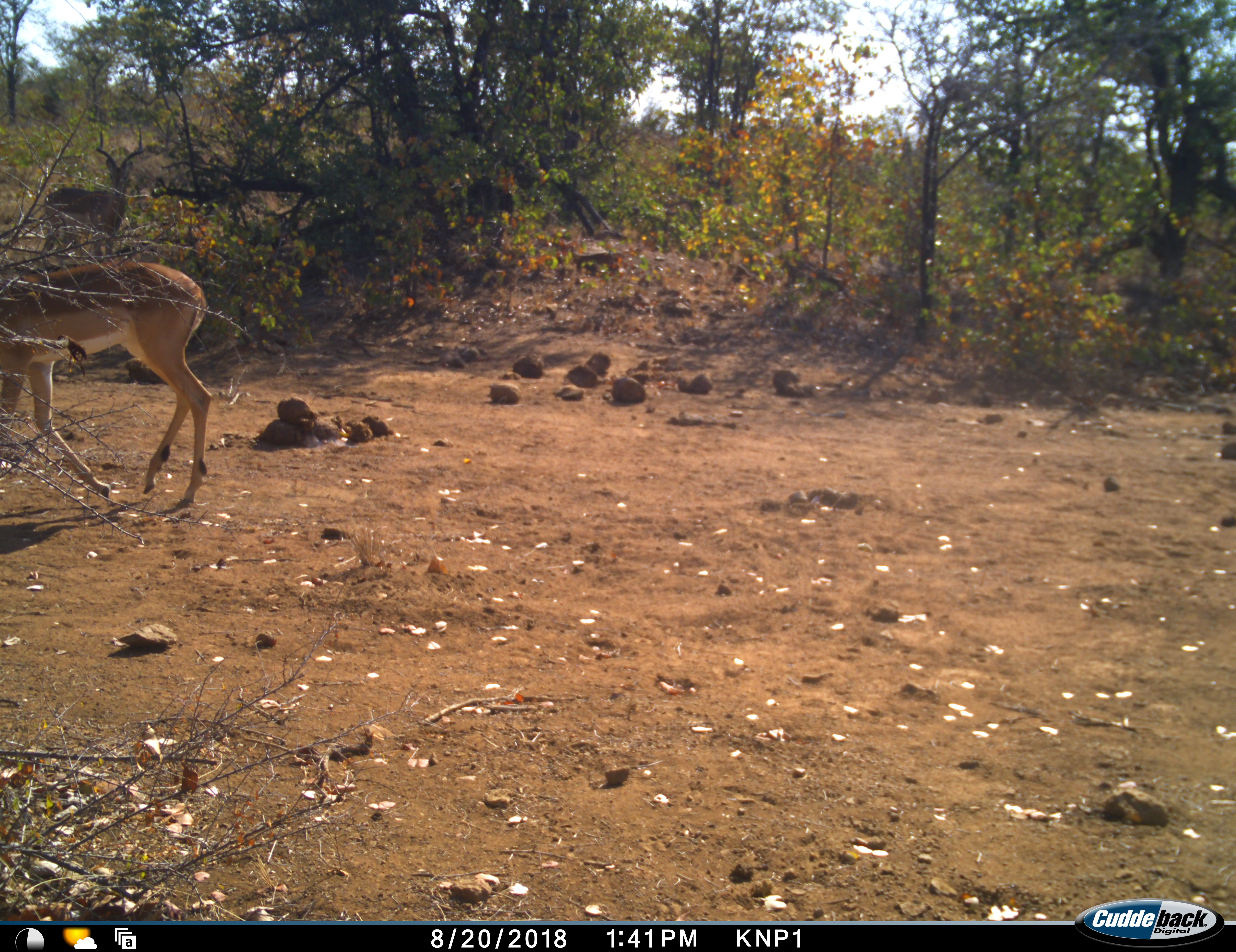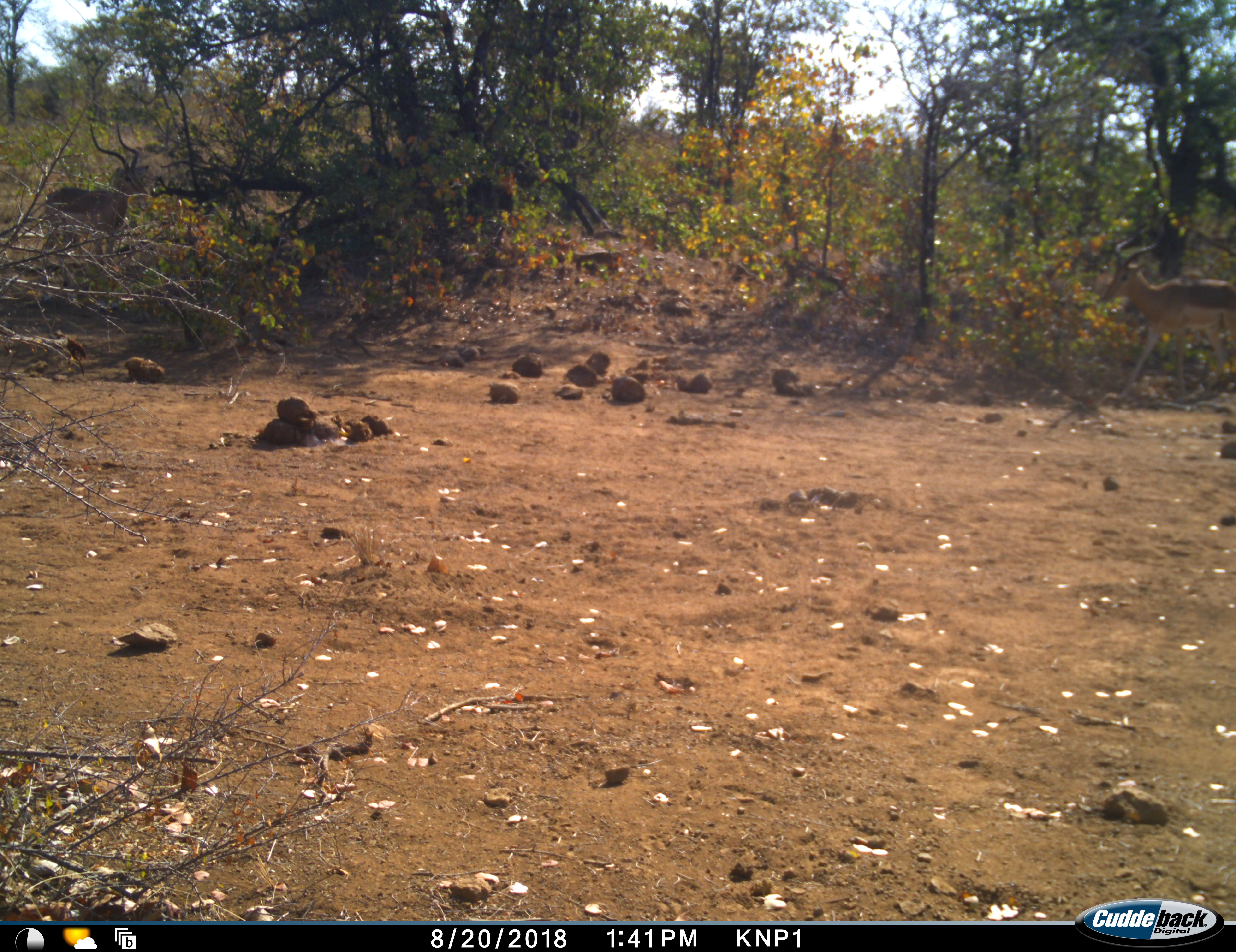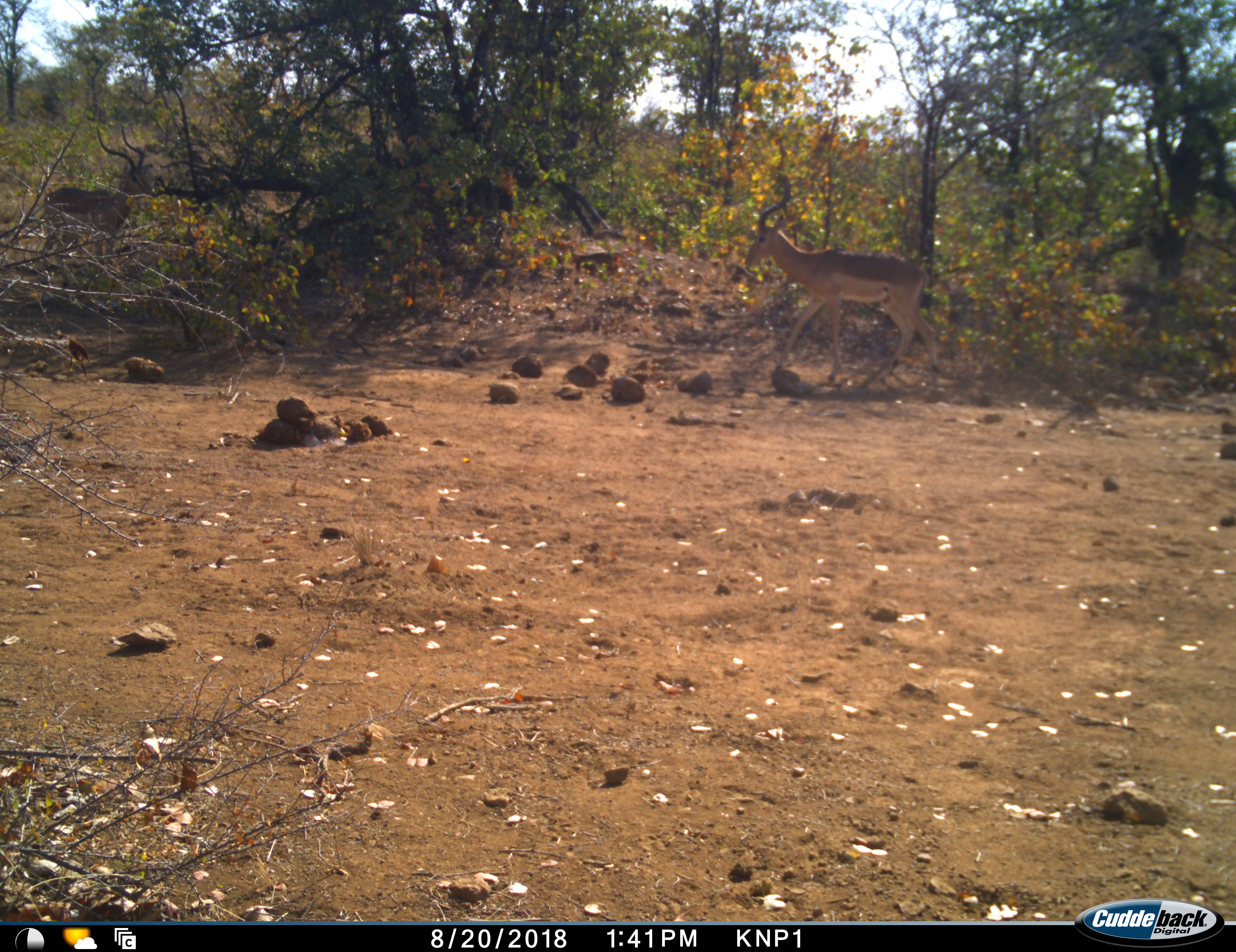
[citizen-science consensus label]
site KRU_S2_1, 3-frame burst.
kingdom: Animalia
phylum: Chordata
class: Mammalia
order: Artiodactyla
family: Bovidae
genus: Aepyceros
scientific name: Aepyceros melampus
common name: impala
Impala (Aepyceros melampus), count 2. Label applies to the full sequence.